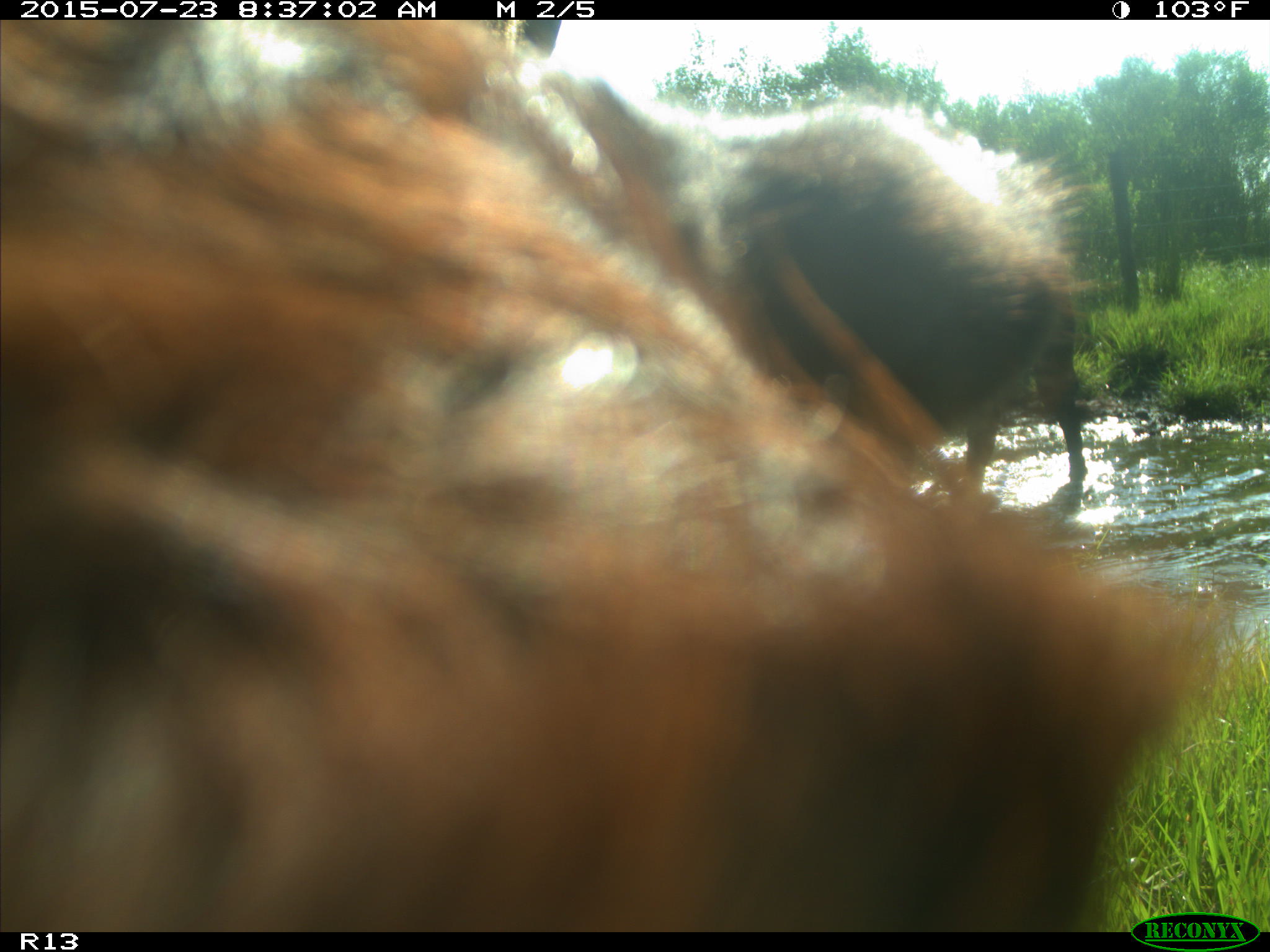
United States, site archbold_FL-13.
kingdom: Animalia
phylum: Chordata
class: Mammalia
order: Artiodactyla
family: Bovidae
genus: Bos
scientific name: Bos taurus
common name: domestic cow